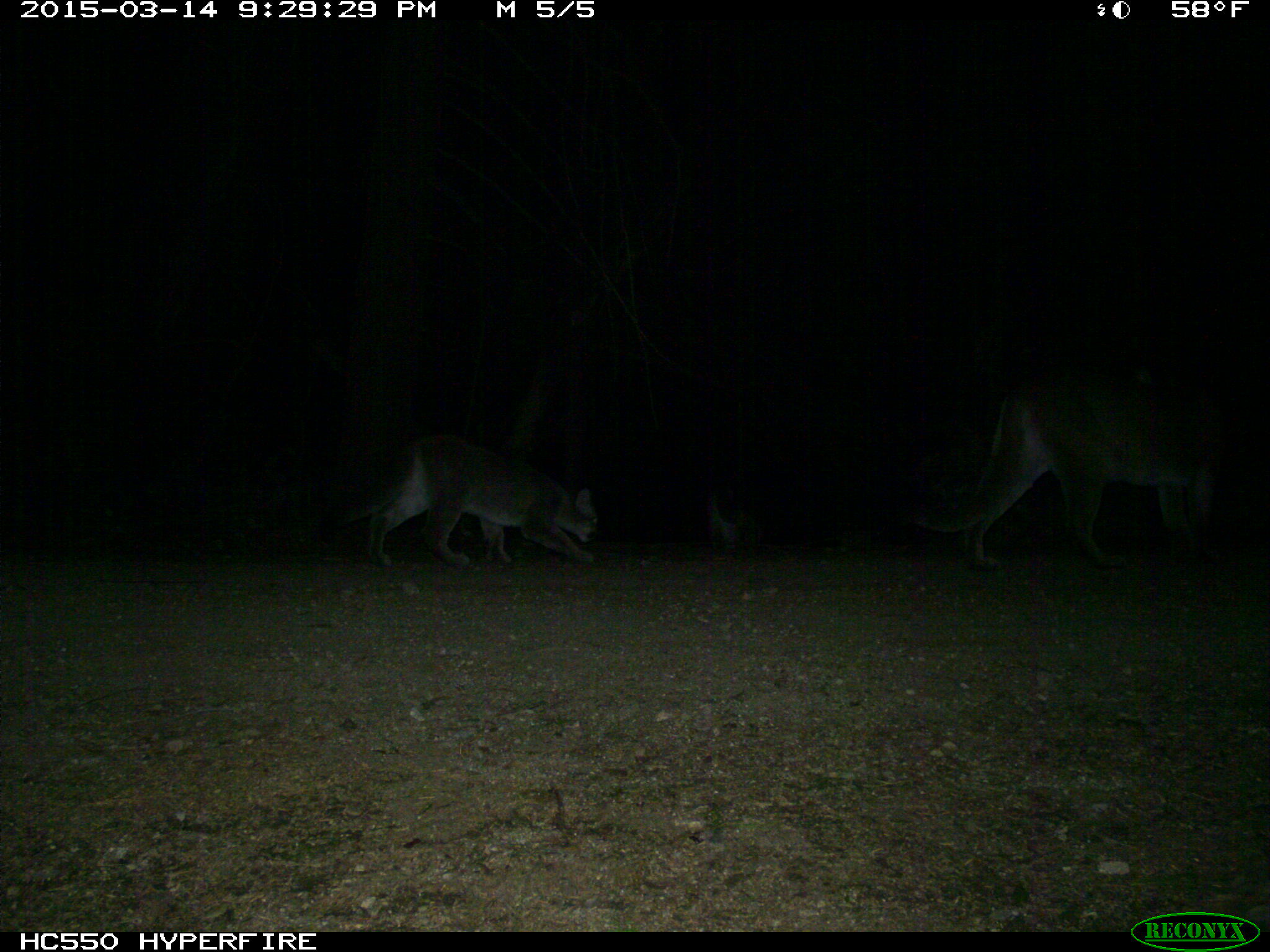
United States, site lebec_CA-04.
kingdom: Animalia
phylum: Chordata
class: Mammalia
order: Carnivora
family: Felidae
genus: Puma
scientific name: Puma concolor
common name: mountain lion